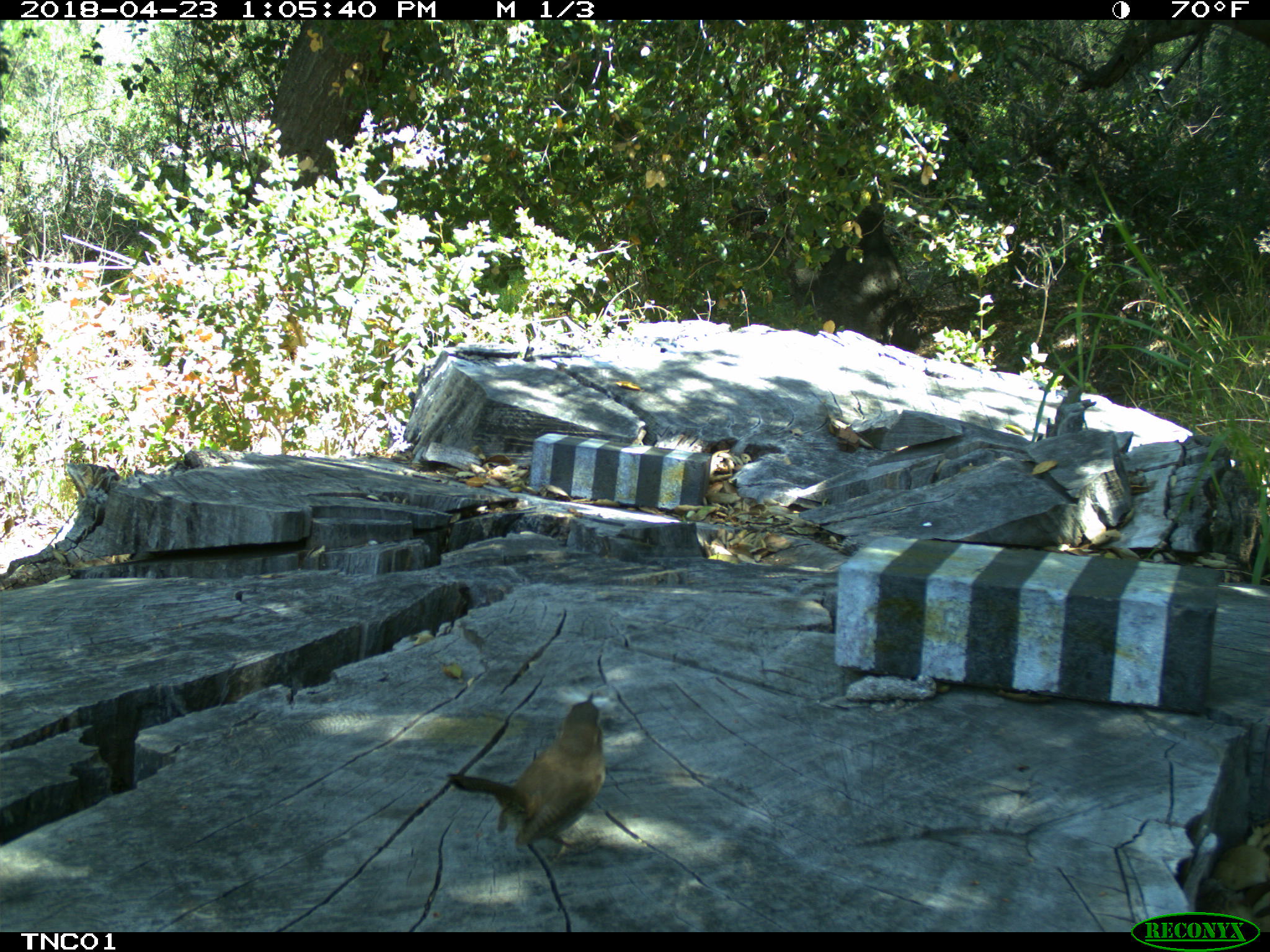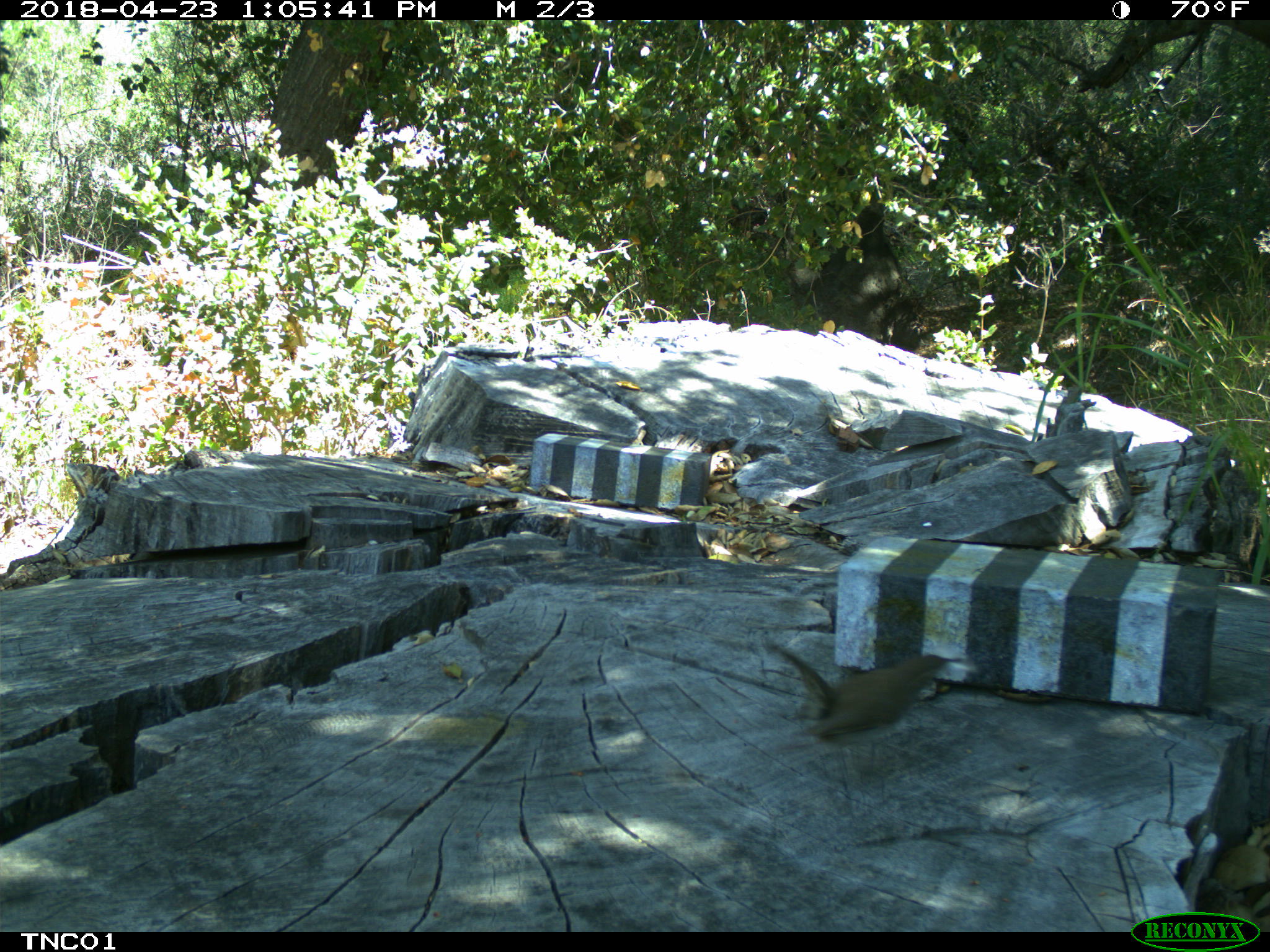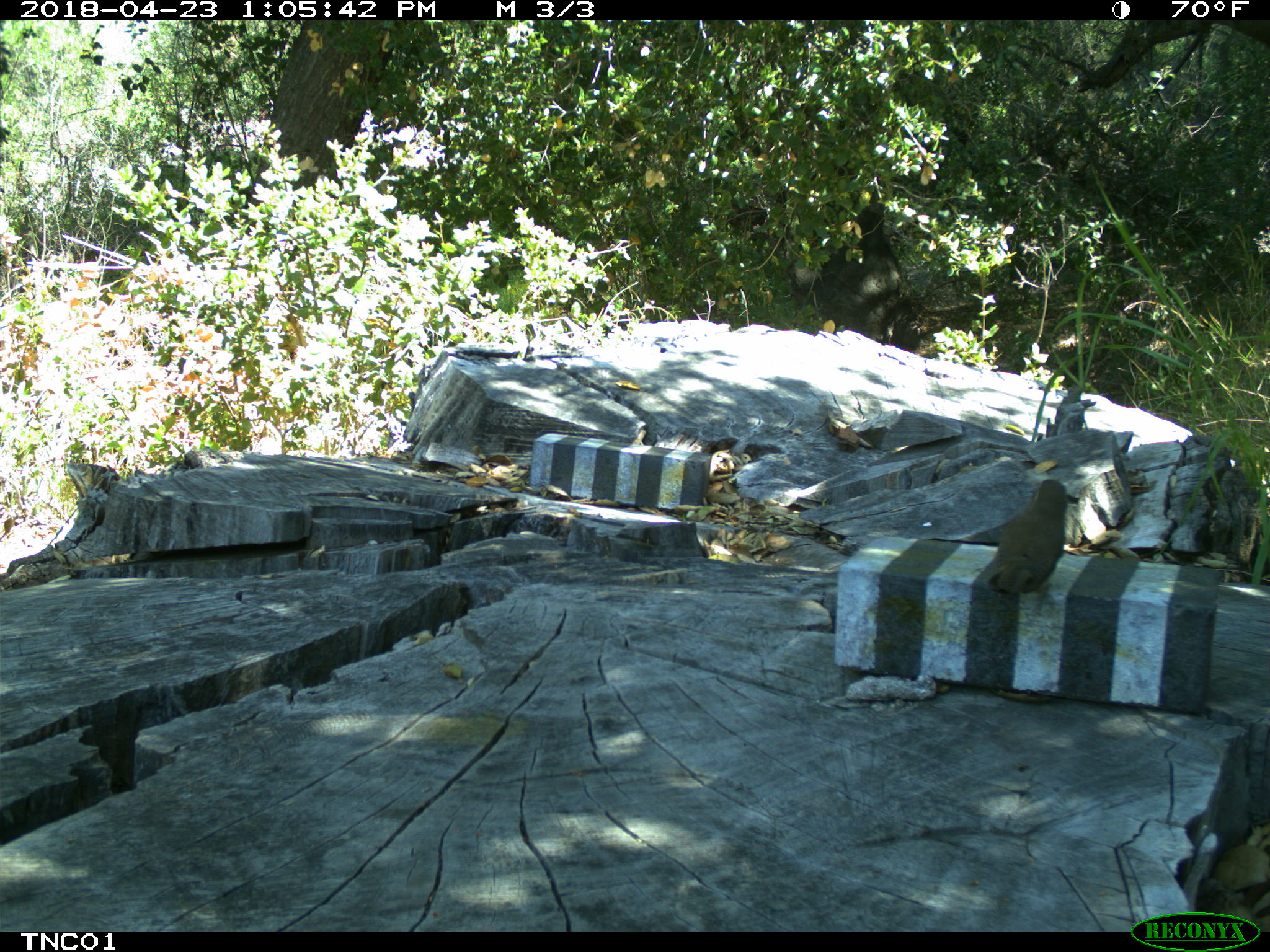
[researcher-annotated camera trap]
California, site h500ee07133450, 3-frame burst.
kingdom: Animalia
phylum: Chordata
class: Aves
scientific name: Aves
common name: bird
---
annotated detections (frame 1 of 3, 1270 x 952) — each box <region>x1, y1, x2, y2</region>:
bird: <region>448, 689, 606, 854</region>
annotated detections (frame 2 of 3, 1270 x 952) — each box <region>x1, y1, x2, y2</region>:
bird: <region>770, 643, 961, 749</region>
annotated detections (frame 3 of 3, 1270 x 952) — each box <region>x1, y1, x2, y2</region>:
bird: <region>986, 479, 1067, 611</region>